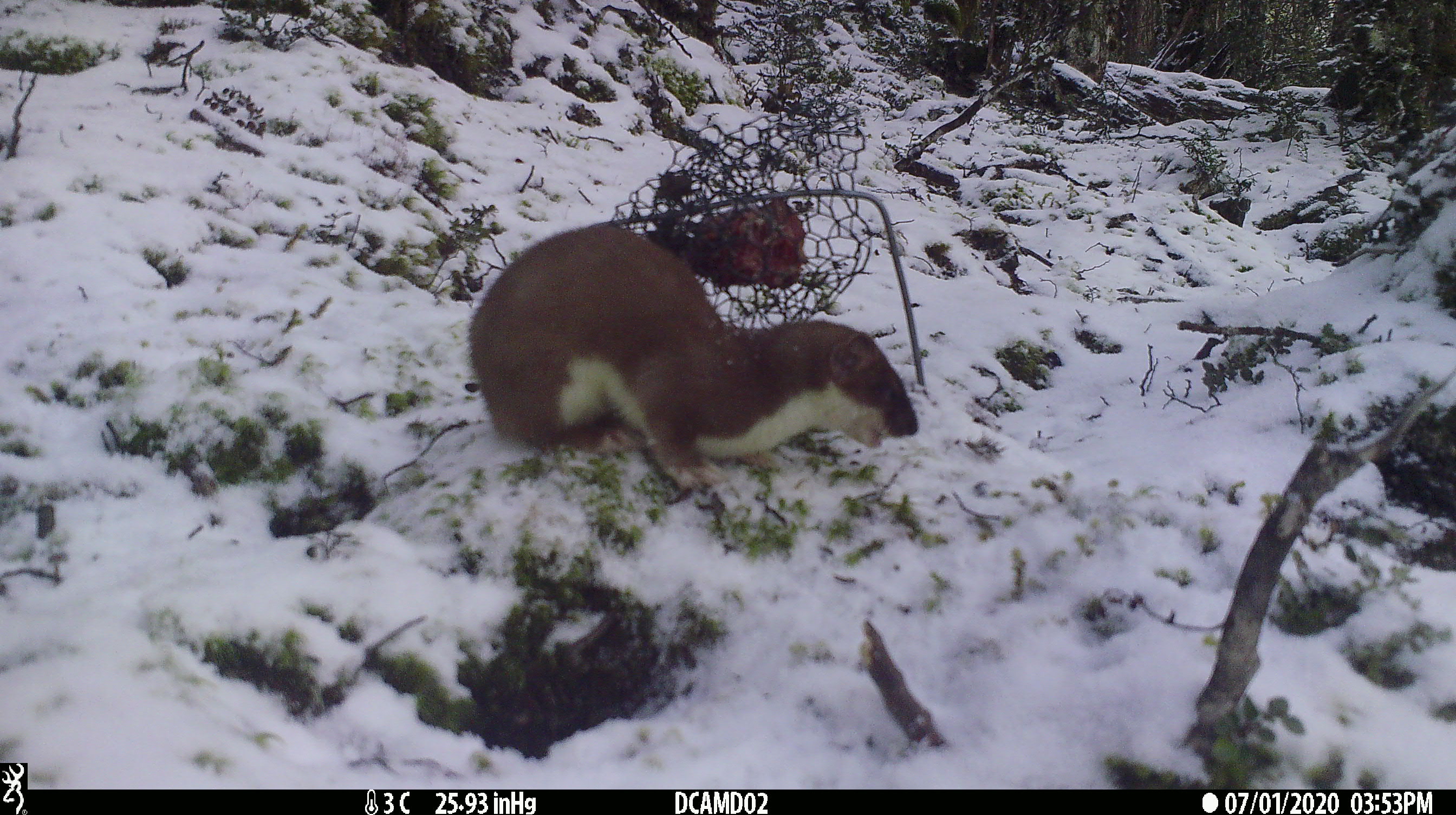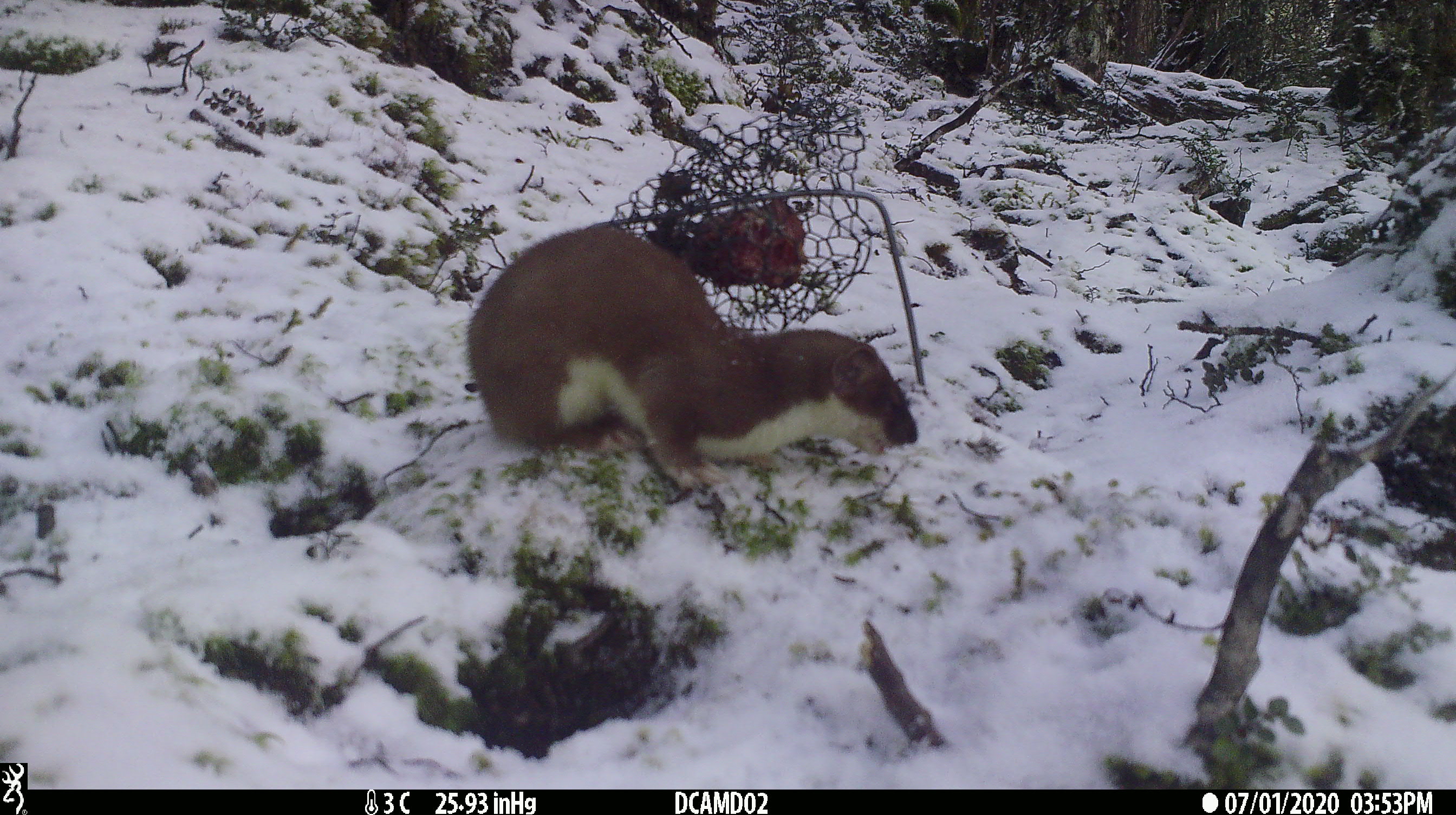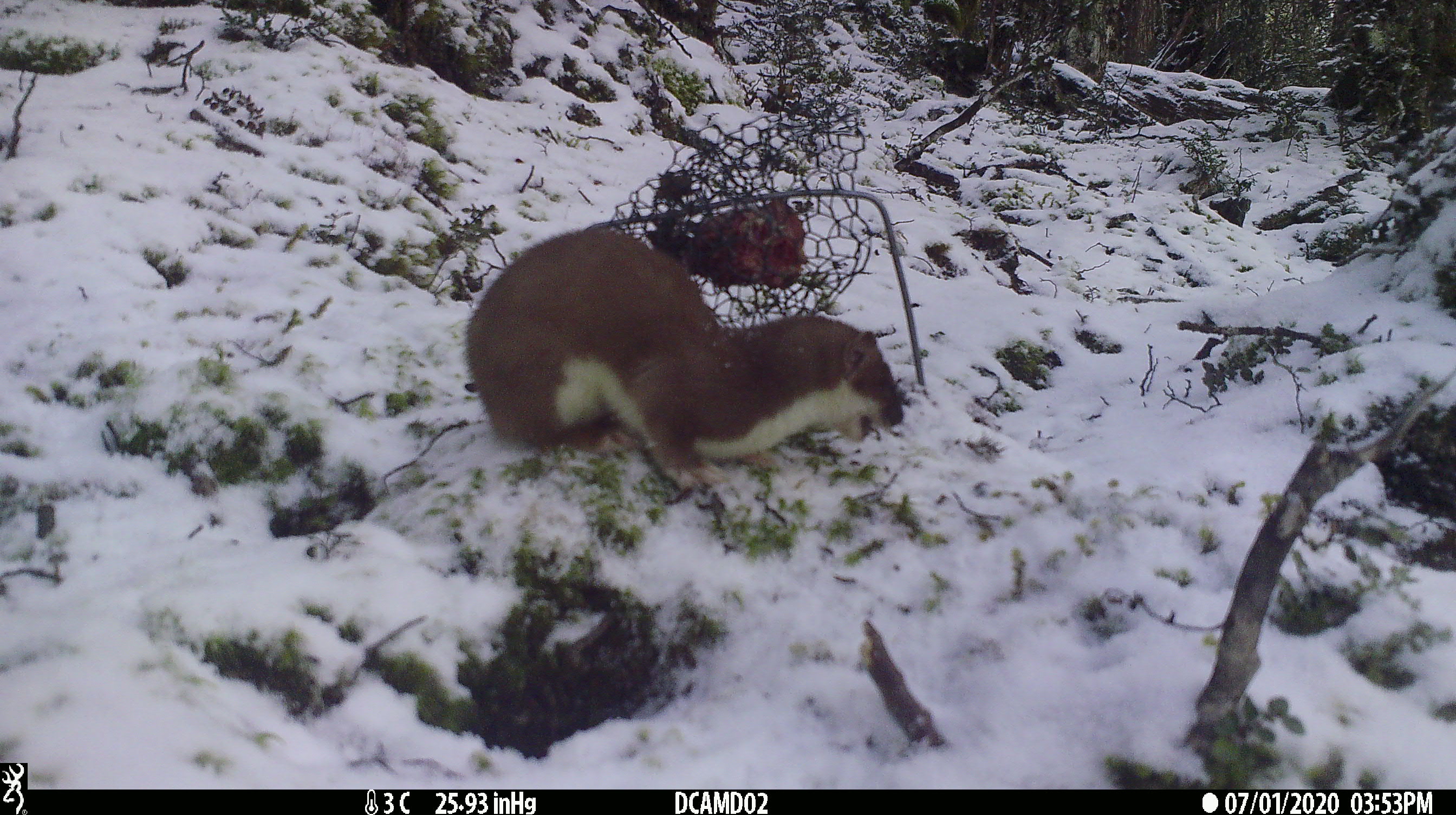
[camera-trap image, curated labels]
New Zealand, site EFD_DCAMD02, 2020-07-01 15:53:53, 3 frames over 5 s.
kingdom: Animalia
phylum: Chordata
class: Mammalia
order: Carnivora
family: Mustelidae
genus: Mustela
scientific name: Mustela erminea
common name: stoat